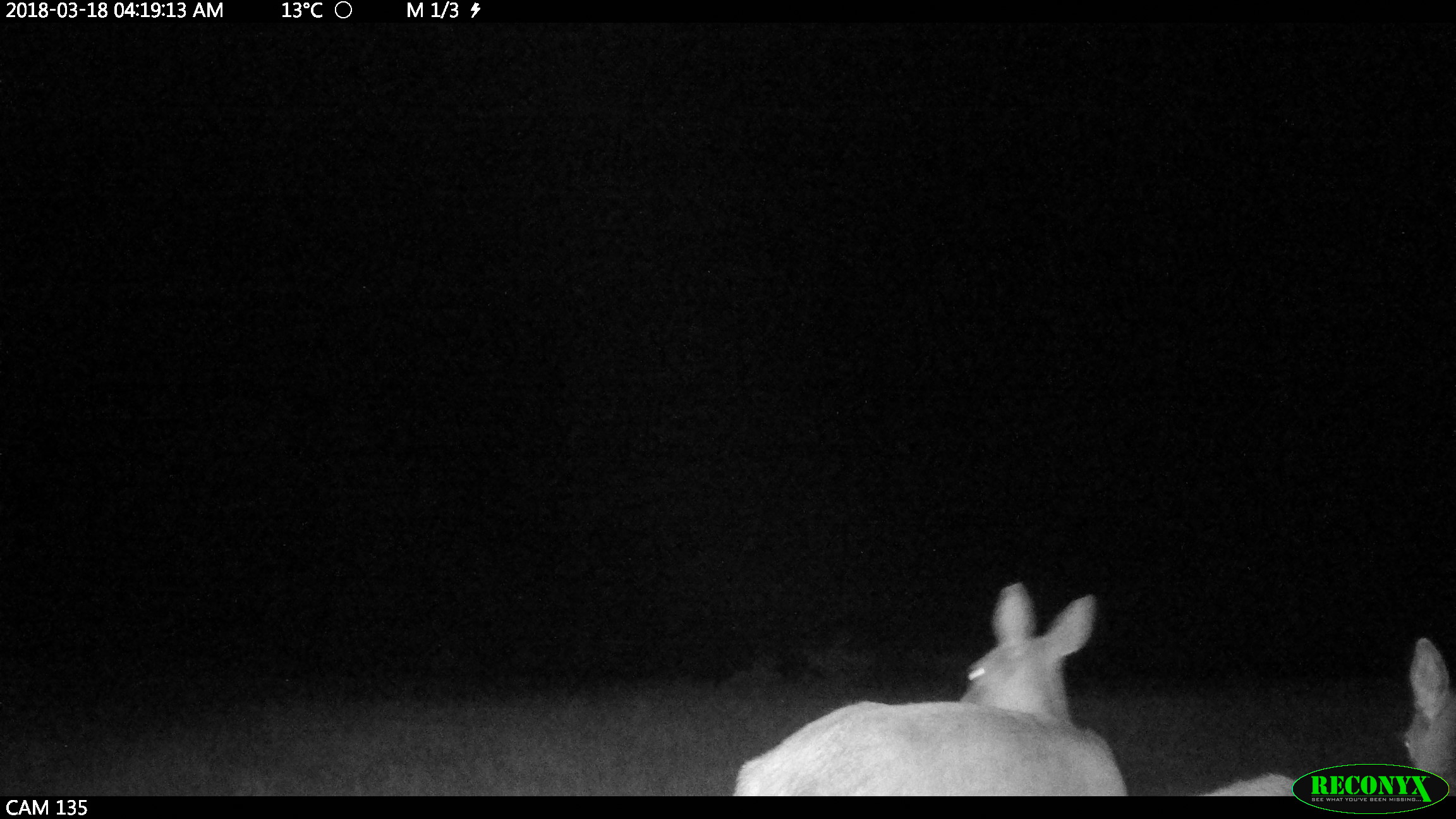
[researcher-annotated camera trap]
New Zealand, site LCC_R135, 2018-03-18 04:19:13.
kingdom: Animalia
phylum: Chordata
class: Mammalia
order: Artiodactyla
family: Cervidae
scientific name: Cervidae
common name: deer